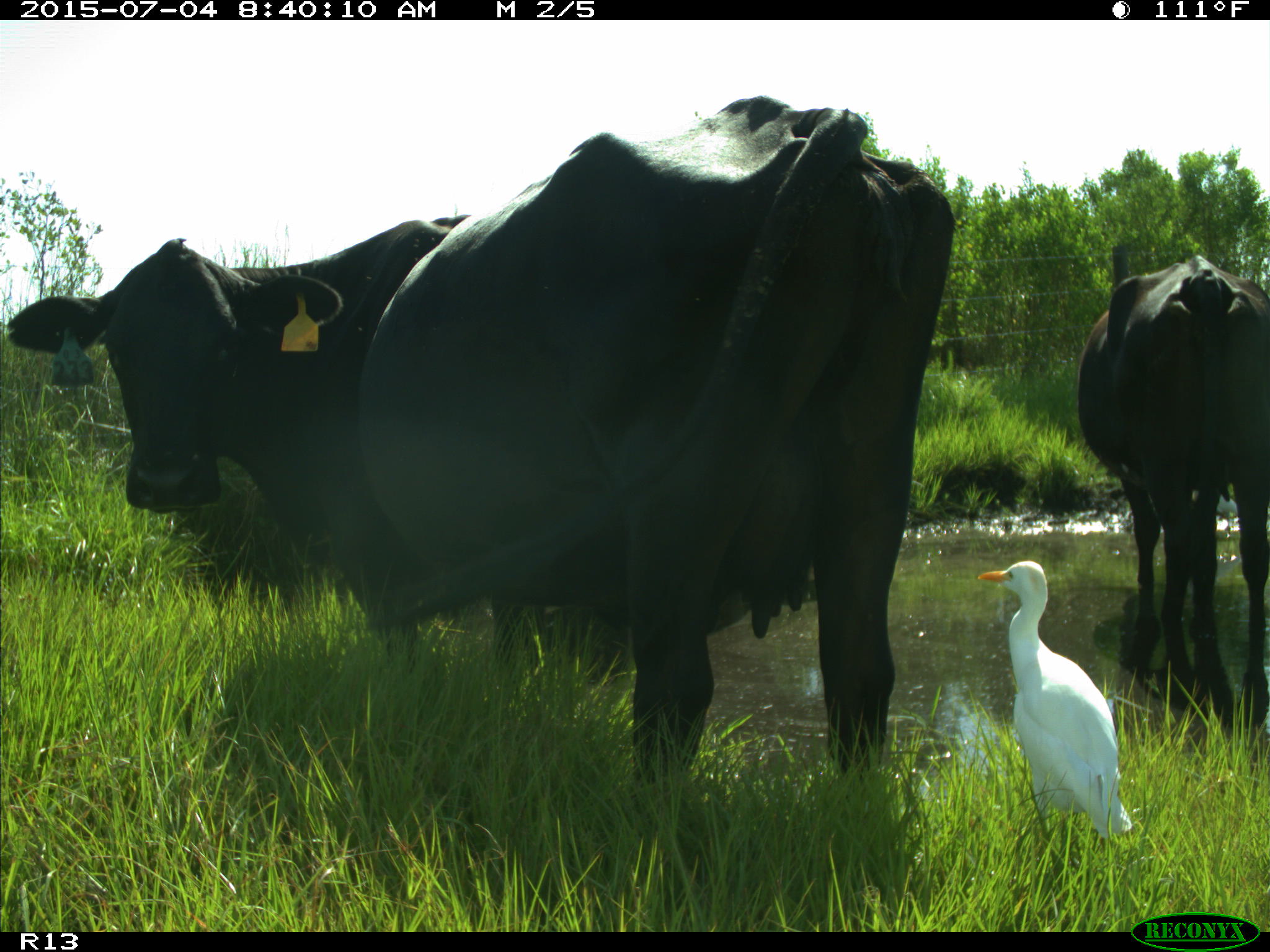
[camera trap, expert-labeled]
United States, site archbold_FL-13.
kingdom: Animalia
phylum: Chordata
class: Mammalia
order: Artiodactyla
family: Bovidae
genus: Bos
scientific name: Bos taurus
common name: domestic cow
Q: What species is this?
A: Bos taurus (domestic cow).